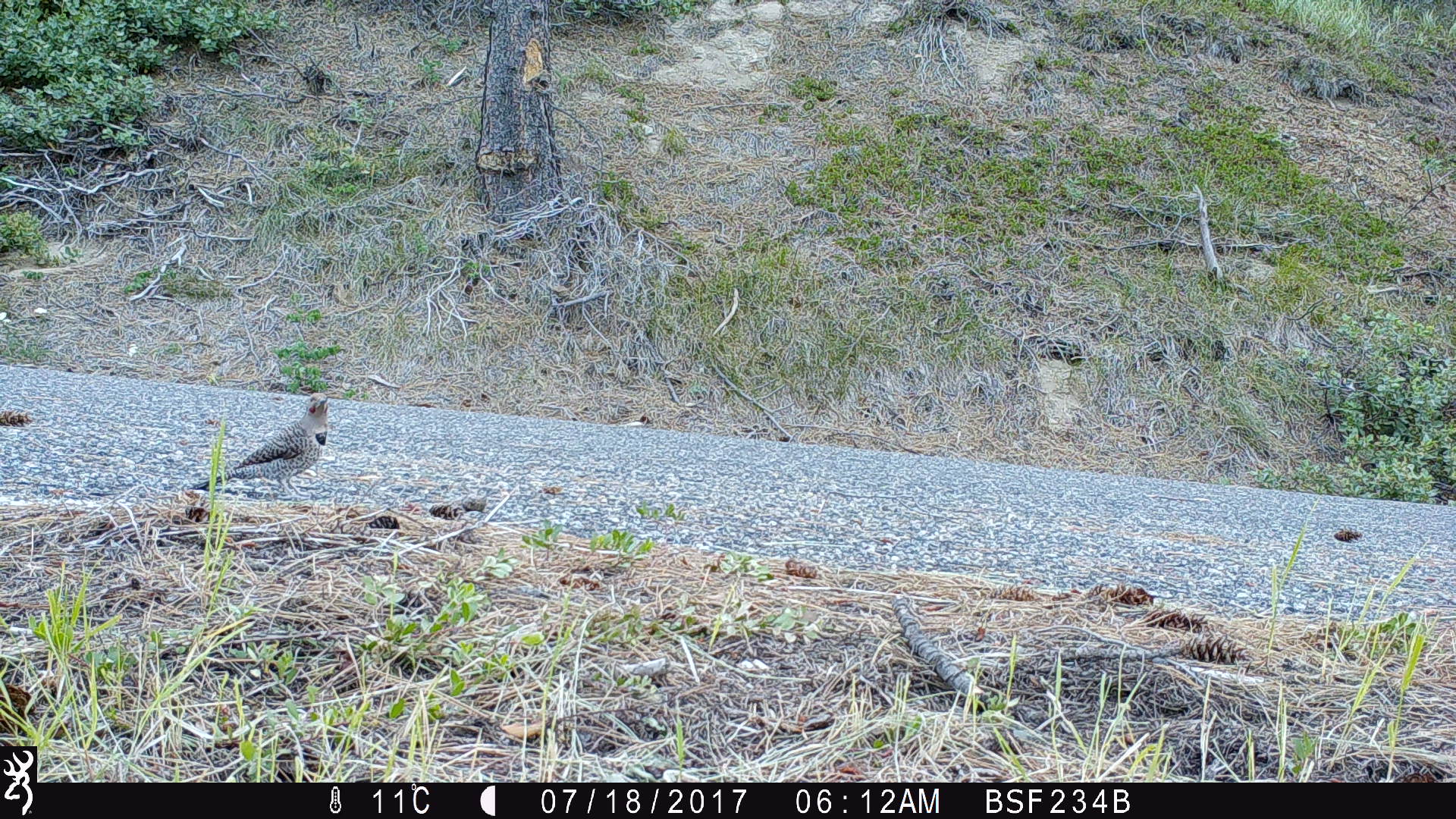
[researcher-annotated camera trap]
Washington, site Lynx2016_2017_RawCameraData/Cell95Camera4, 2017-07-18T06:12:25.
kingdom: Animalia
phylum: Chordata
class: Aves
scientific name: Aves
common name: birds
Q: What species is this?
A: Aves (birds).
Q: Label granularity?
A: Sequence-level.